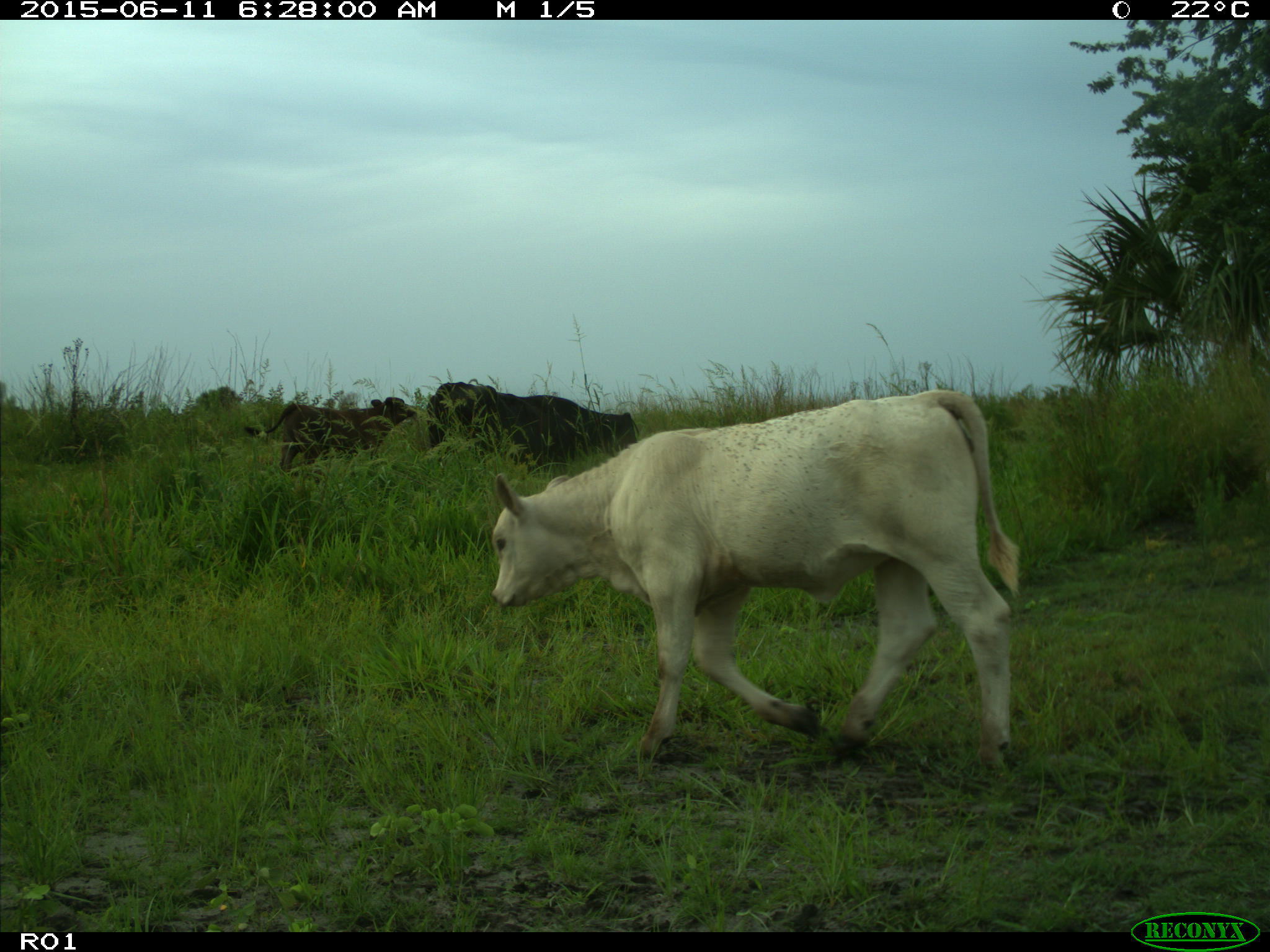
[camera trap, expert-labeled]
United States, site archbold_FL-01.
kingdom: Animalia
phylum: Chordata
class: Mammalia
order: Artiodactyla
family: Bovidae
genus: Bos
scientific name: Bos taurus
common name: domestic cow